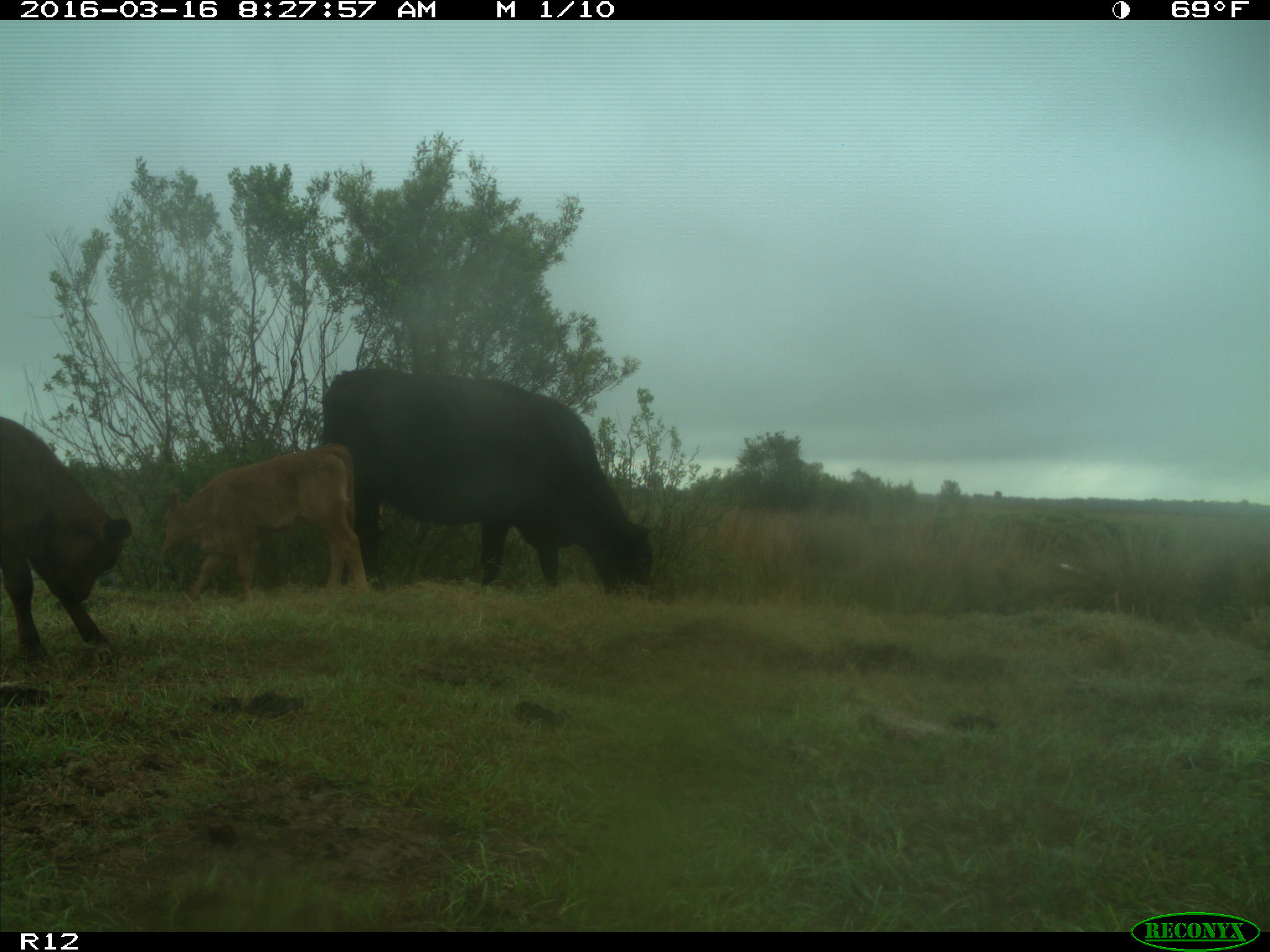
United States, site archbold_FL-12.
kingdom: Animalia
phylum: Chordata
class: Mammalia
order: Artiodactyla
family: Bovidae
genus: Bos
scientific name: Bos taurus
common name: domestic cow